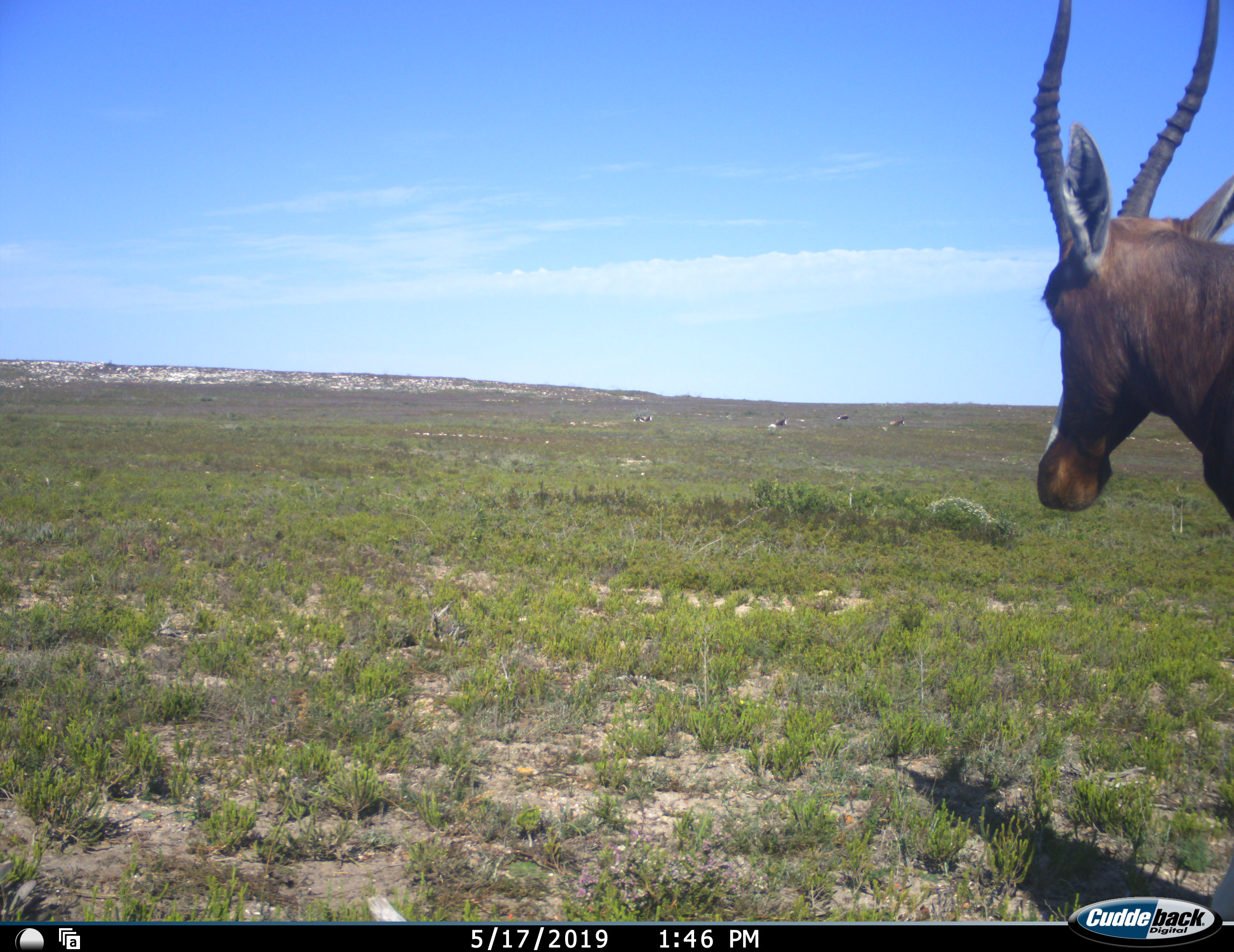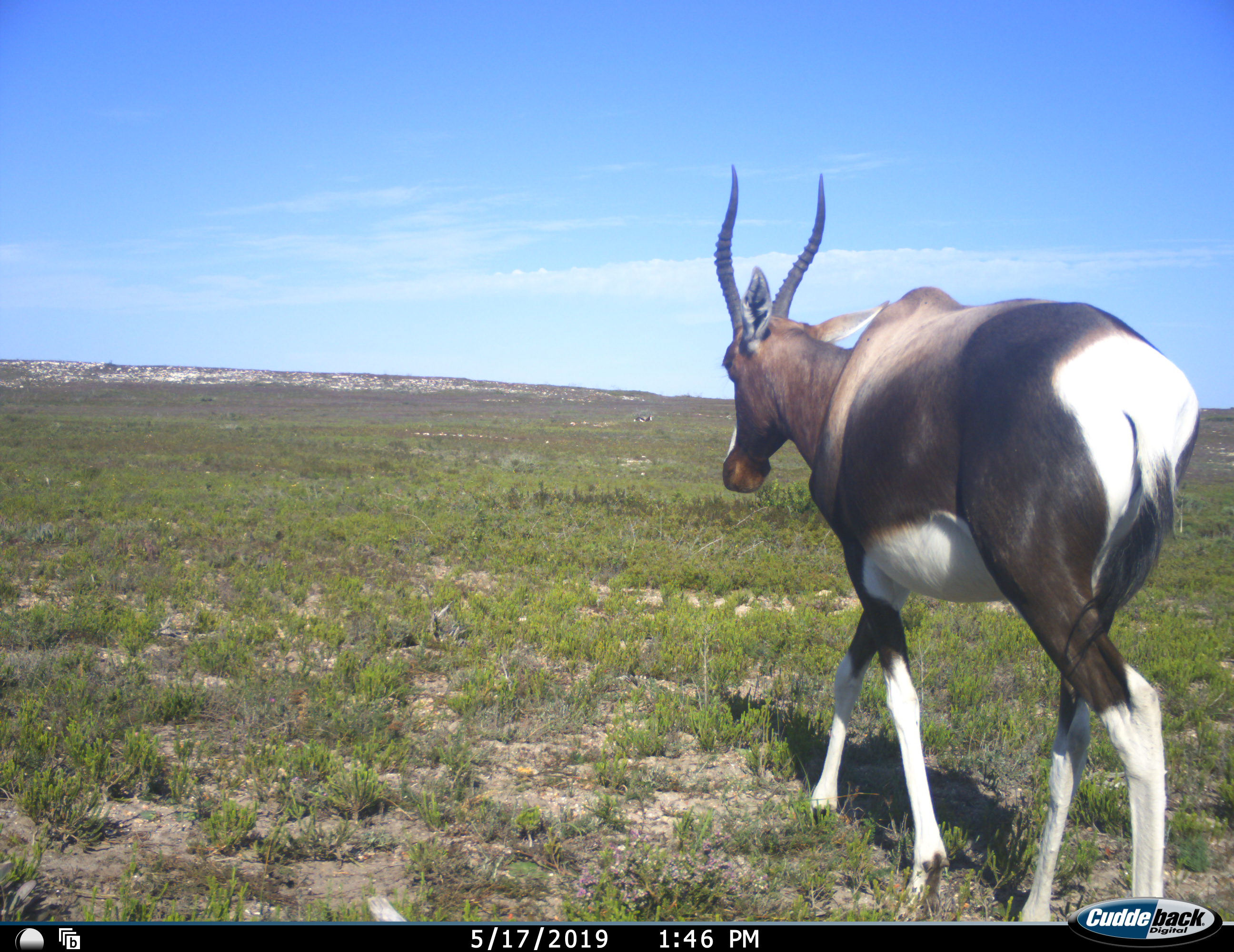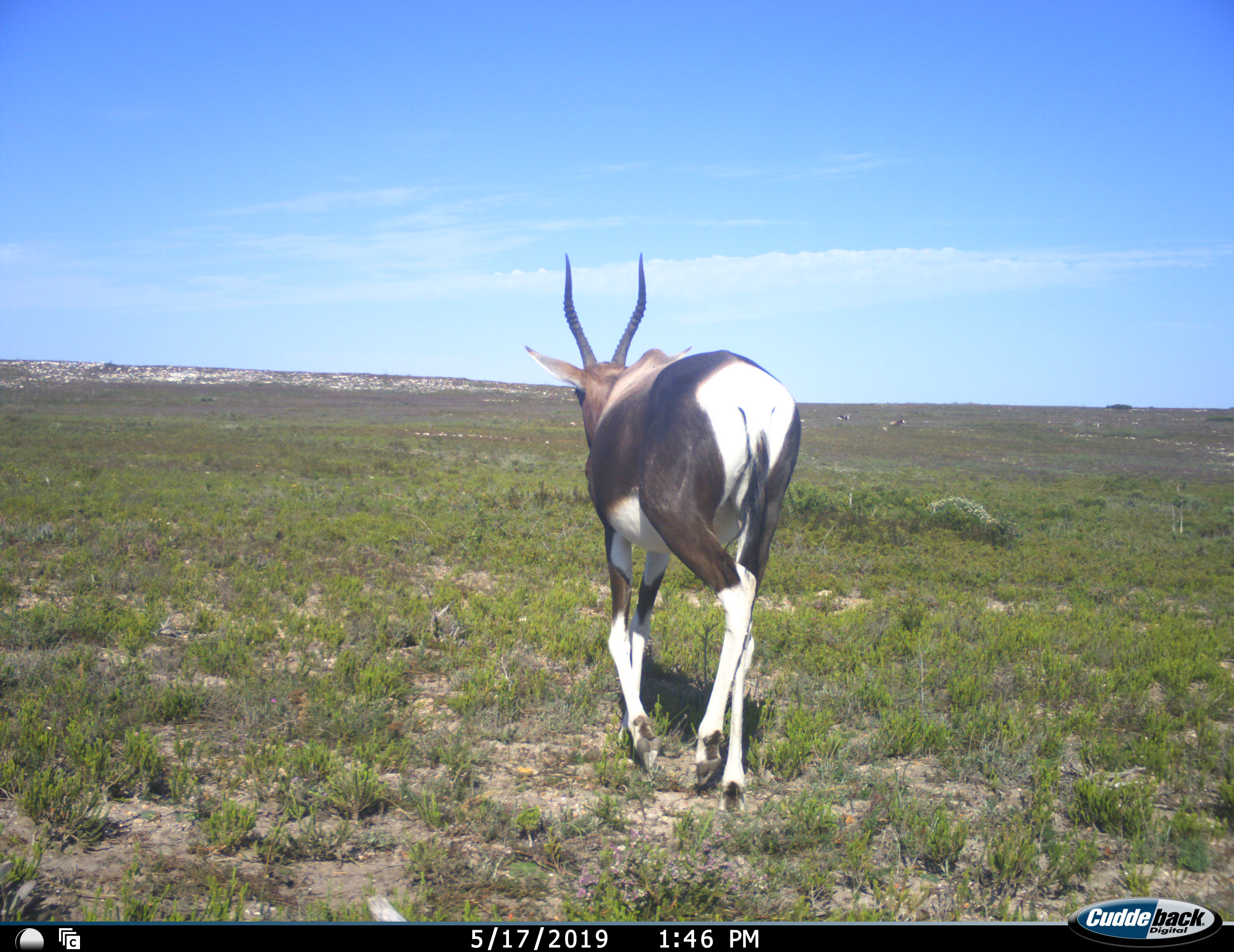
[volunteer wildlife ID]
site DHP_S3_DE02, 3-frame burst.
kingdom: Animalia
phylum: Chordata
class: Mammalia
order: Artiodactyla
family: Bovidae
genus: Damaliscus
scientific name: Damaliscus pygargus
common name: bontebok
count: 5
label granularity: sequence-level